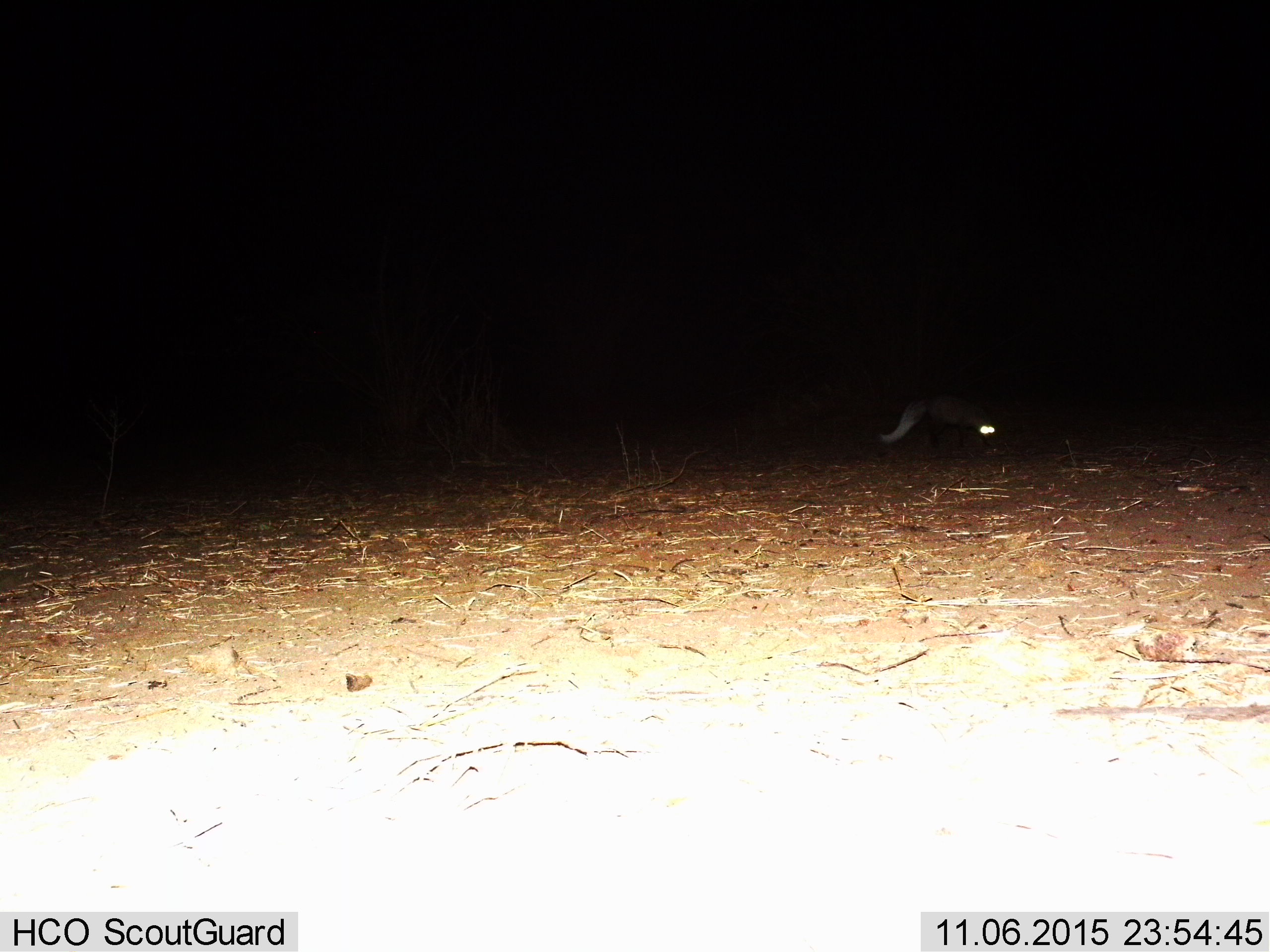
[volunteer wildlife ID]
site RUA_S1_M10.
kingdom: Animalia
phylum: Chordata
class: Mammalia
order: Carnivora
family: Herpestidae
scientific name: Herpestidae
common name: mongoose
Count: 1.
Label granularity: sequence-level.